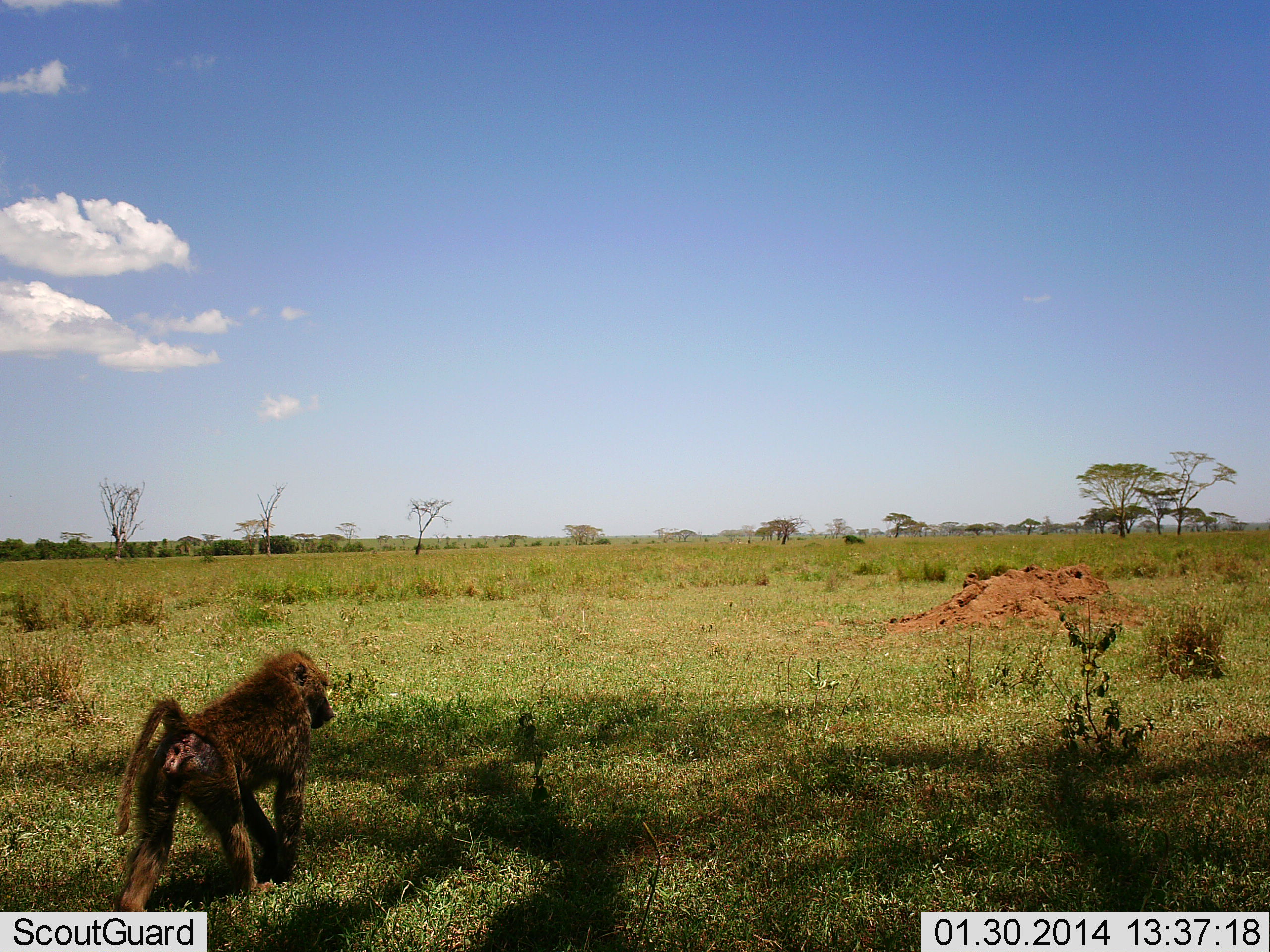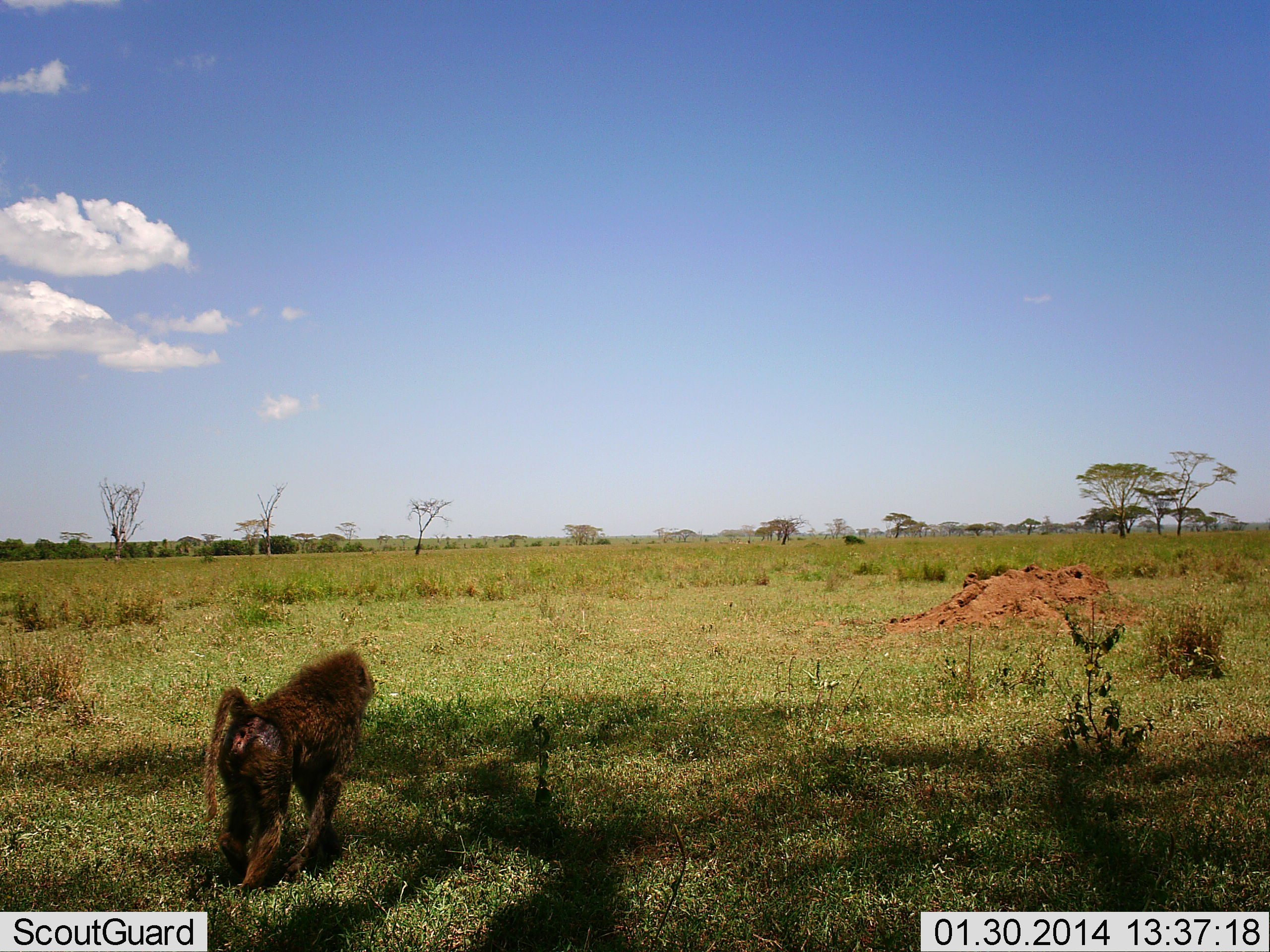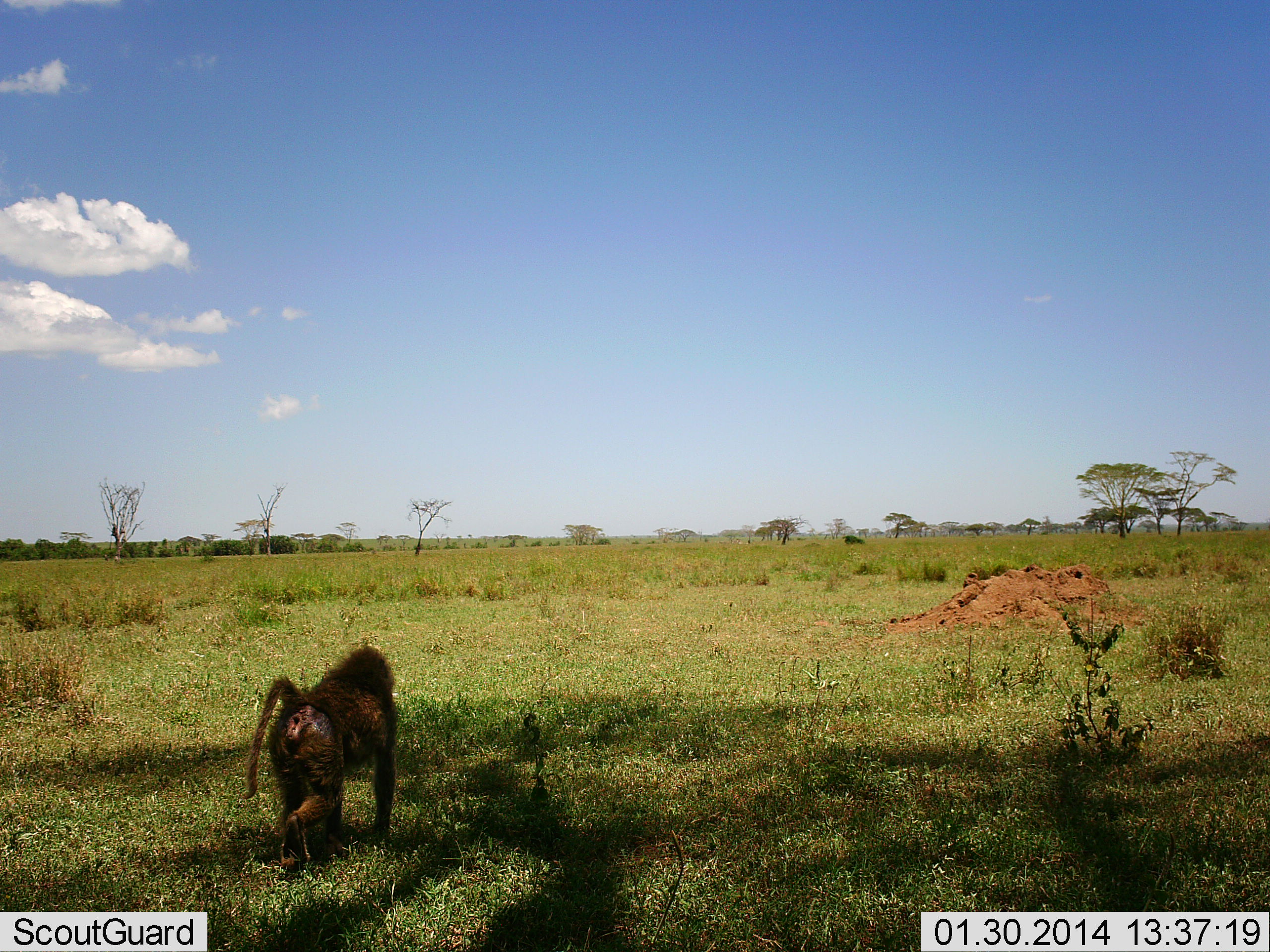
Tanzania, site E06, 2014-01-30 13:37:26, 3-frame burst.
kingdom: Animalia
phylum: Chordata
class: Mammalia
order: Primates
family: Cercopithecidae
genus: Papio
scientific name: Papio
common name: baboon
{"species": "baboon (Papio)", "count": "1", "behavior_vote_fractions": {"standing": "0%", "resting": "0%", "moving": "100%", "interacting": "0%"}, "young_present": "0%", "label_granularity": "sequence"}